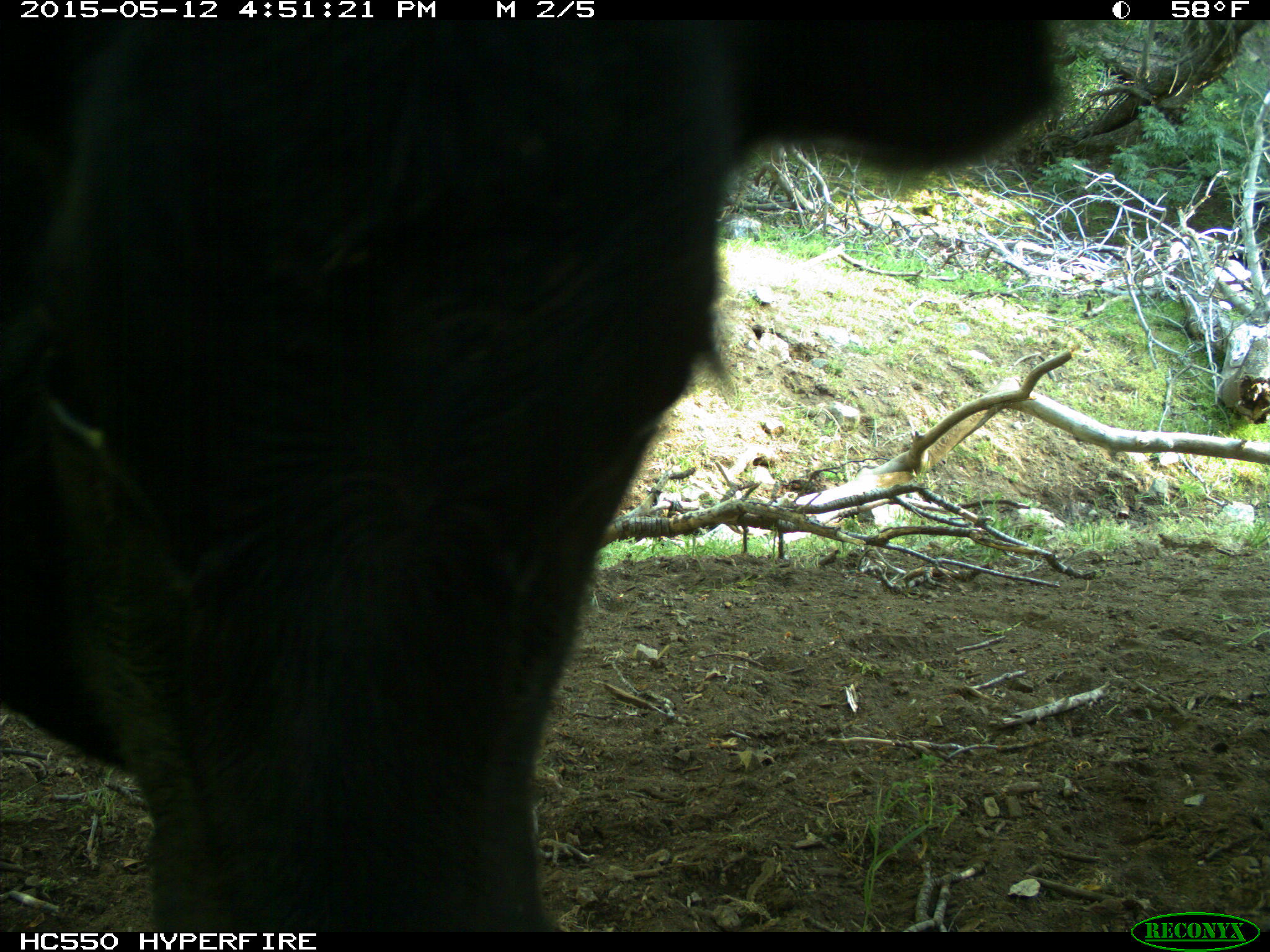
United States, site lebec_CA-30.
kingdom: Animalia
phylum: Chordata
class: Mammalia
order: Artiodactyla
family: Bovidae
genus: Bos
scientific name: Bos taurus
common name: domestic cow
Bos taurus (domestic cow).